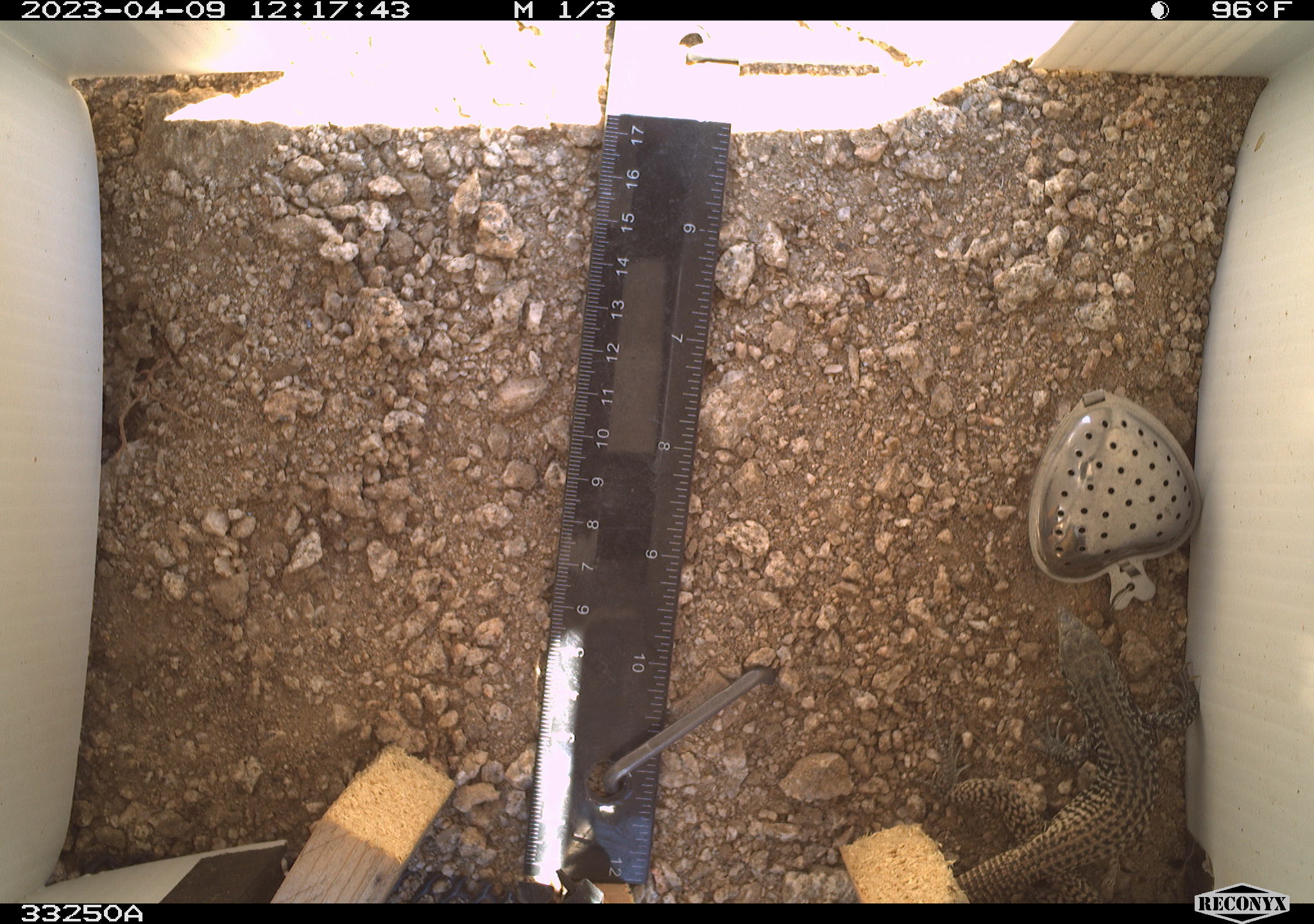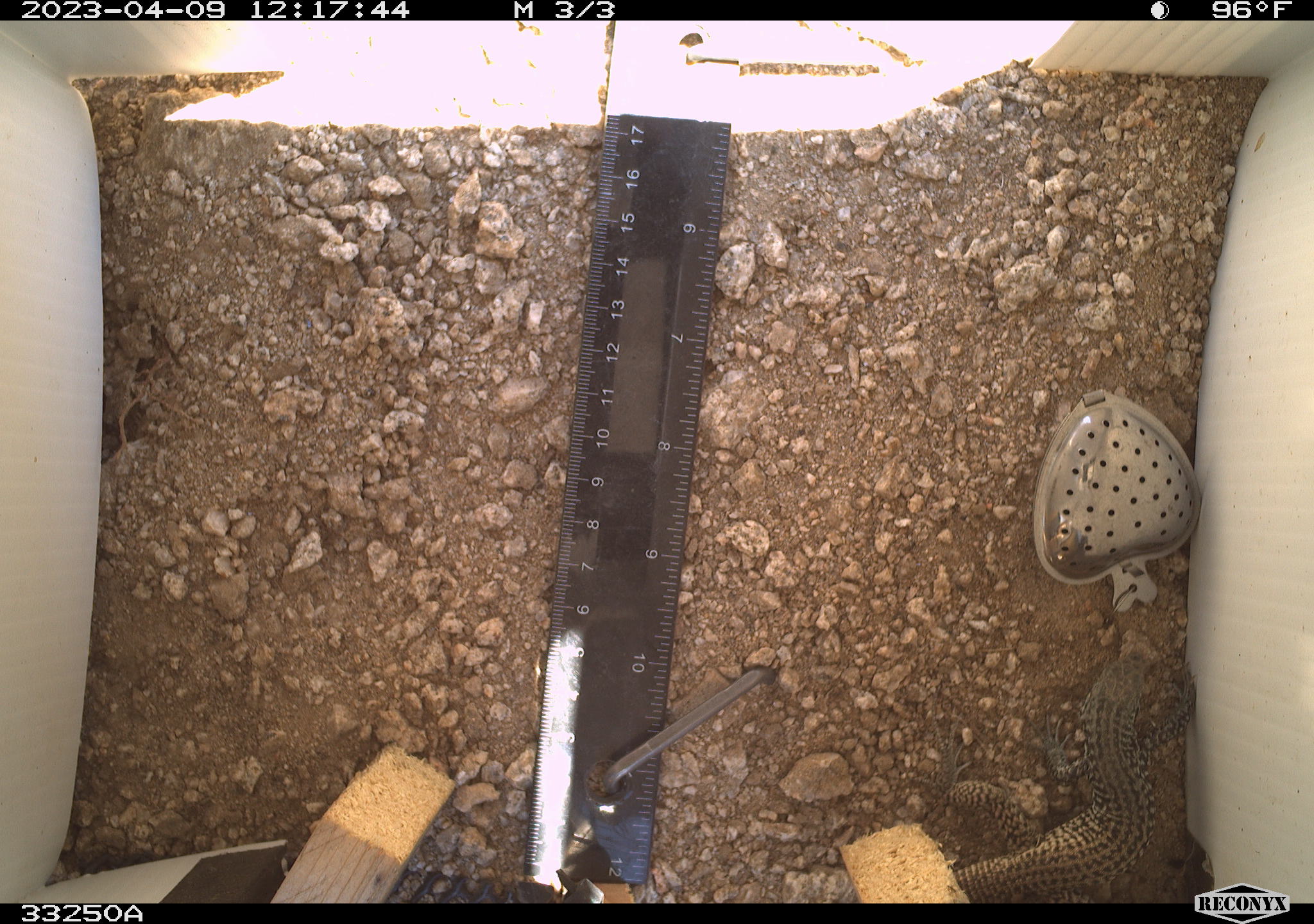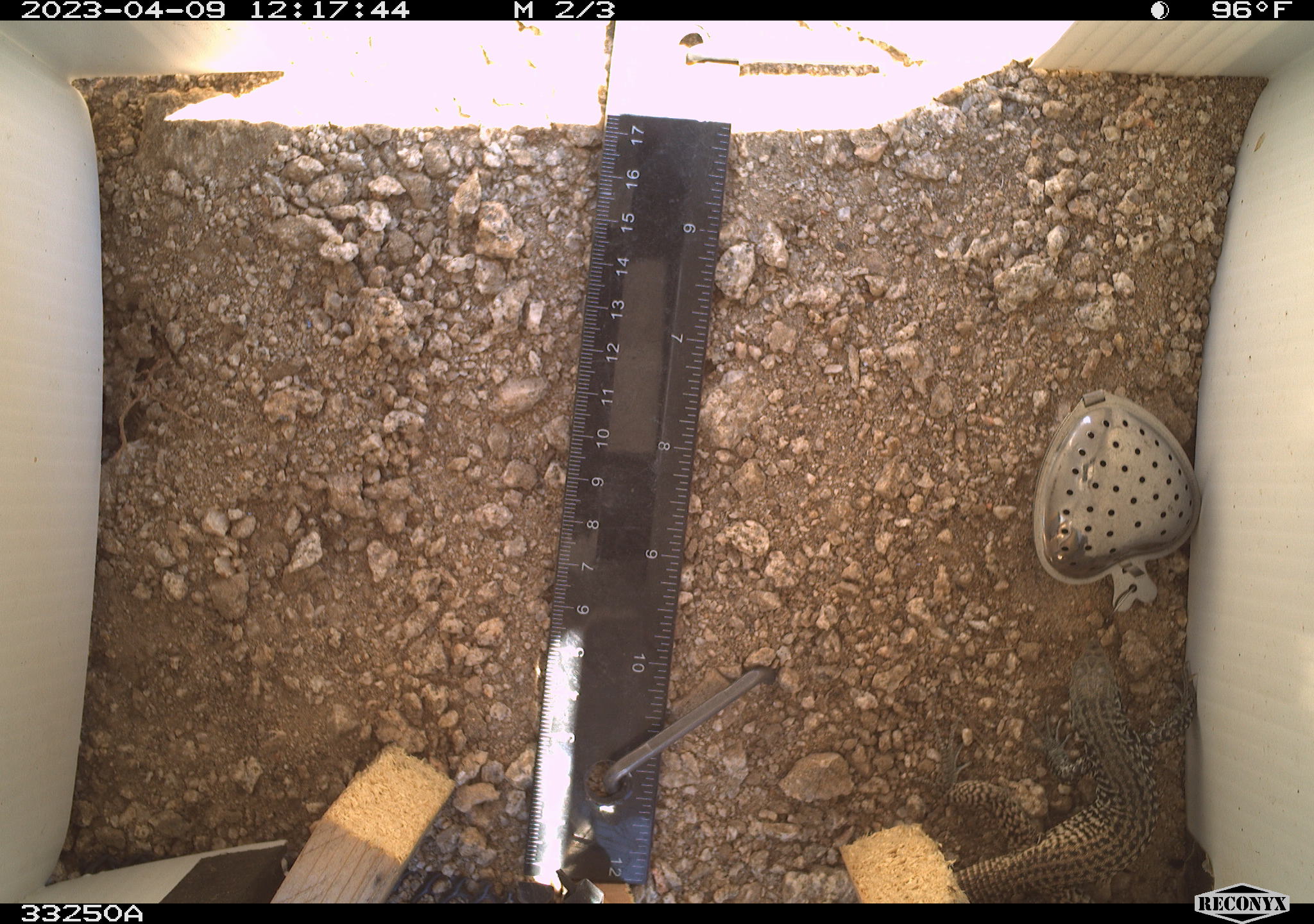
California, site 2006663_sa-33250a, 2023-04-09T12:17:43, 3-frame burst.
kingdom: Animalia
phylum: Chordata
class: Reptilia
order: Squamata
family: Teiidae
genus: Aspidoscelis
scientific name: Aspidoscelis tigris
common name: western whiptail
Western whiptail (Aspidoscelis tigris).